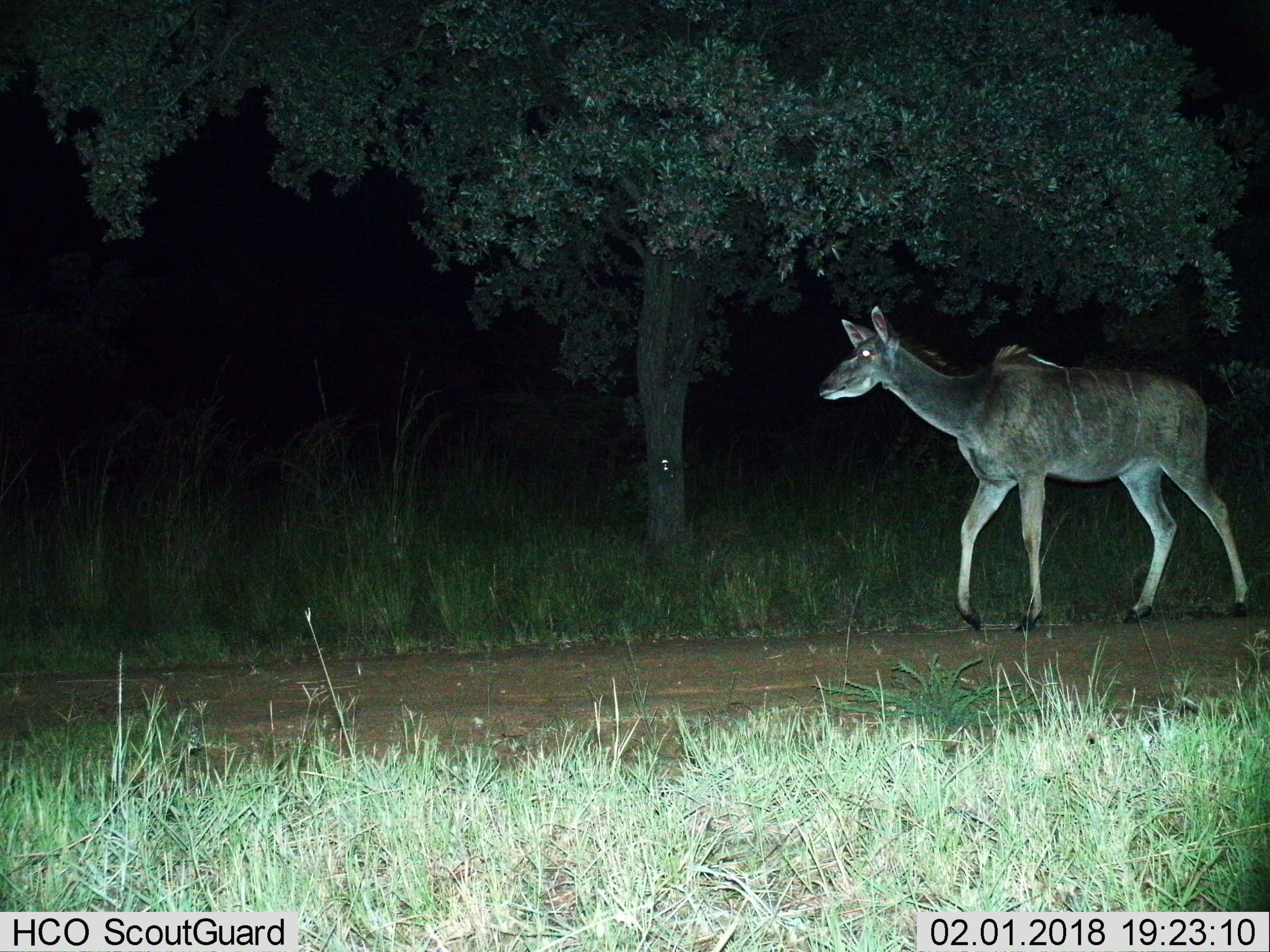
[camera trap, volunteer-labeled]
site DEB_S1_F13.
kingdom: Animalia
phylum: Chordata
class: Mammalia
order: Artiodactyla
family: Bovidae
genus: Tragelaphus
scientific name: Tragelaphus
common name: kudu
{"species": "kudu (Tragelaphus)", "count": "1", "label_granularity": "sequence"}